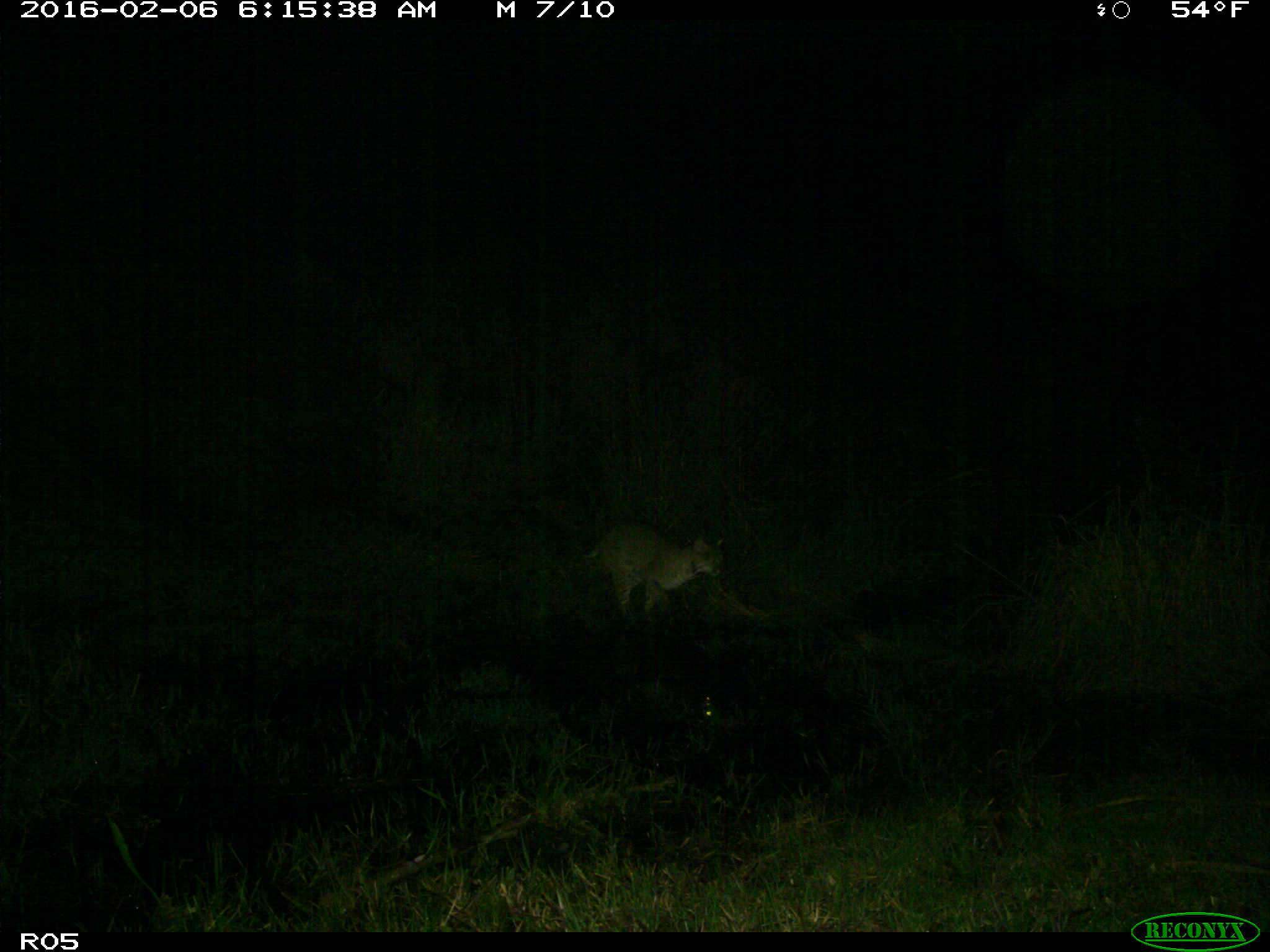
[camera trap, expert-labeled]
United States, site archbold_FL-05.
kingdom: Animalia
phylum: Chordata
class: Mammalia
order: Carnivora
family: Felidae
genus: Lynx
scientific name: Lynx rufus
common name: bobcat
Lynx rufus (bobcat).